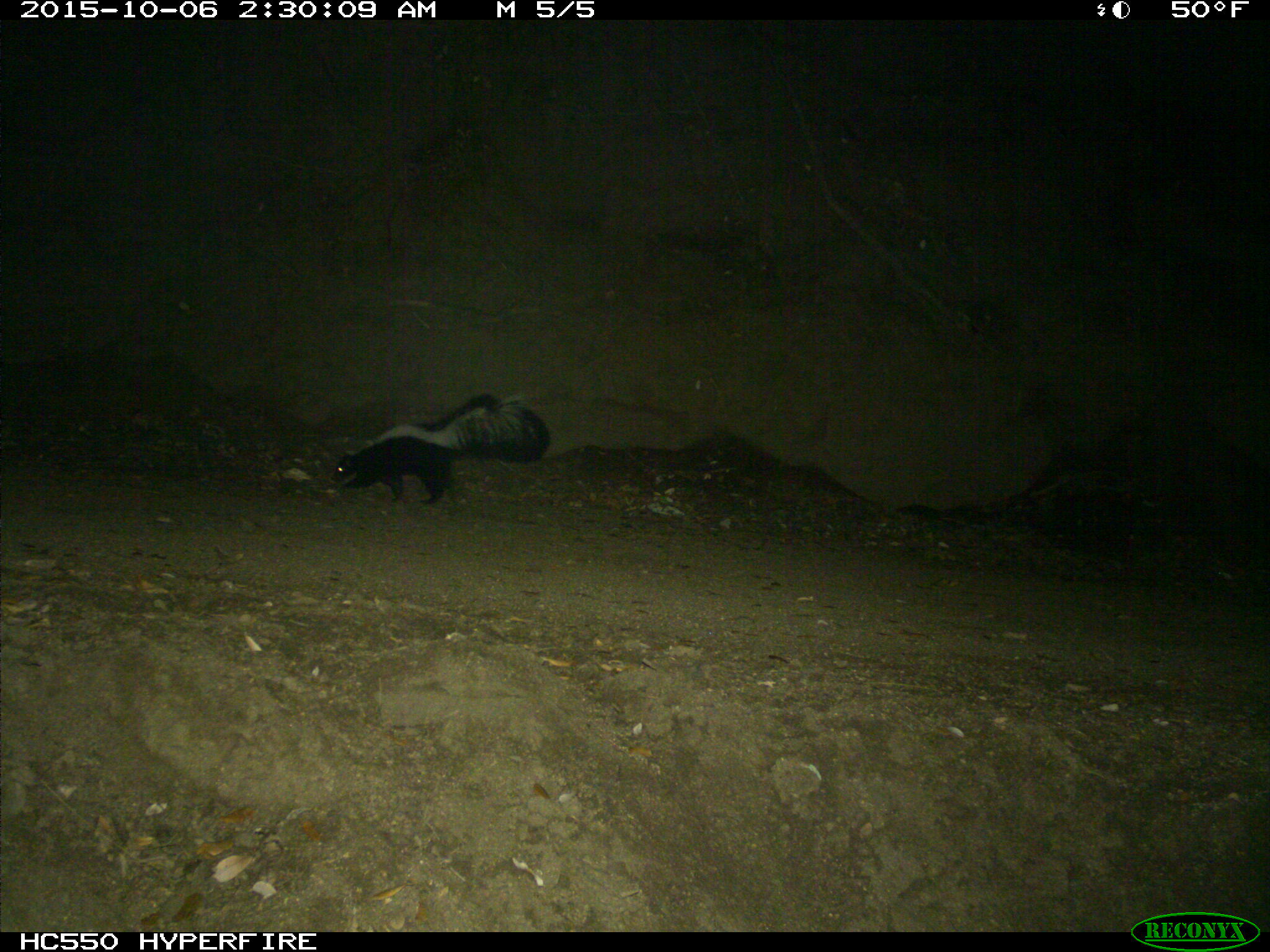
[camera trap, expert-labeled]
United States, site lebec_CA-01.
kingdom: Animalia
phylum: Chordata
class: Mammalia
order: Carnivora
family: Mephitidae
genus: Mephitis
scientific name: Mephitis mephitis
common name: striped skunk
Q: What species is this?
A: Mephitis mephitis (striped skunk).